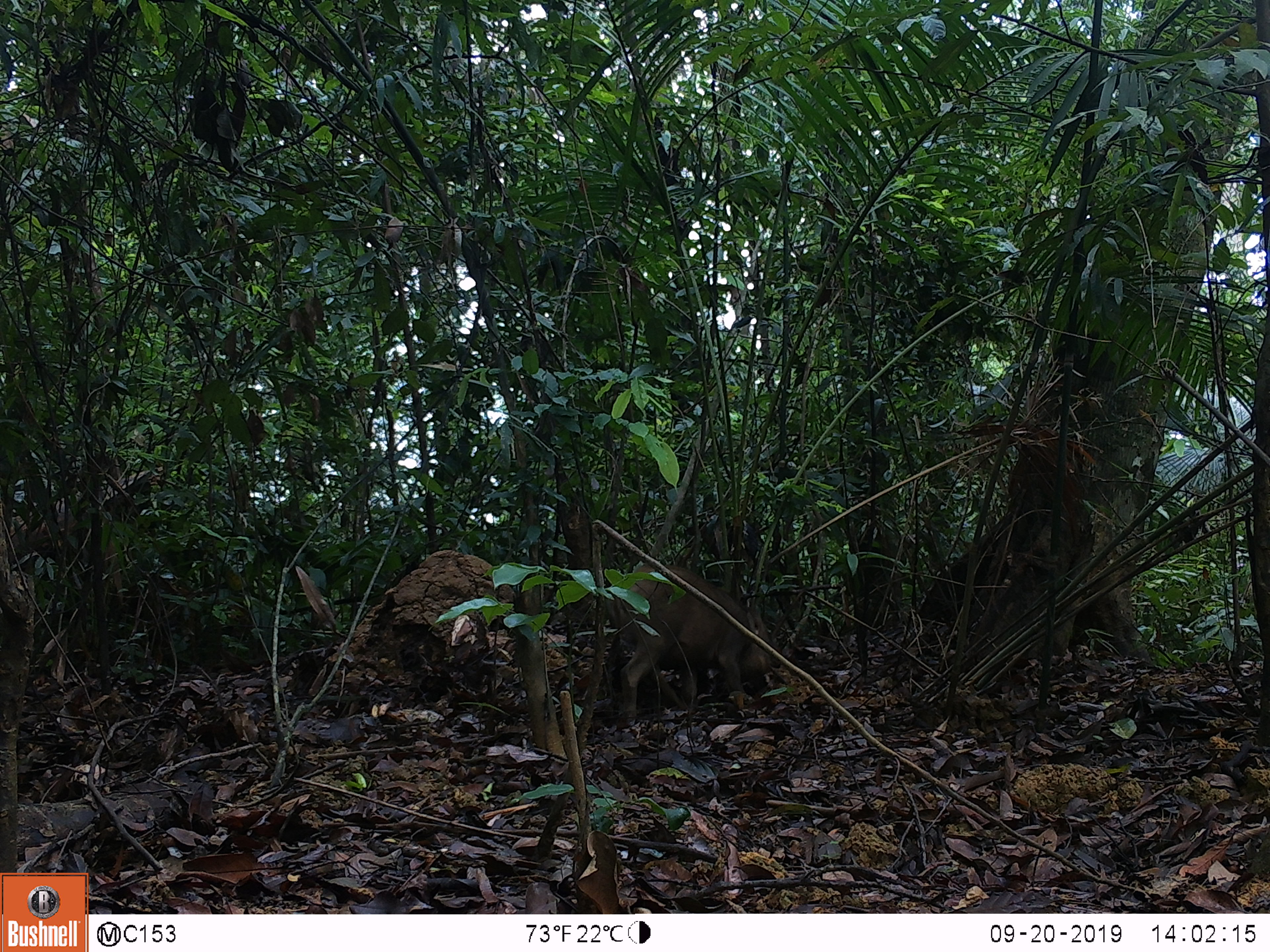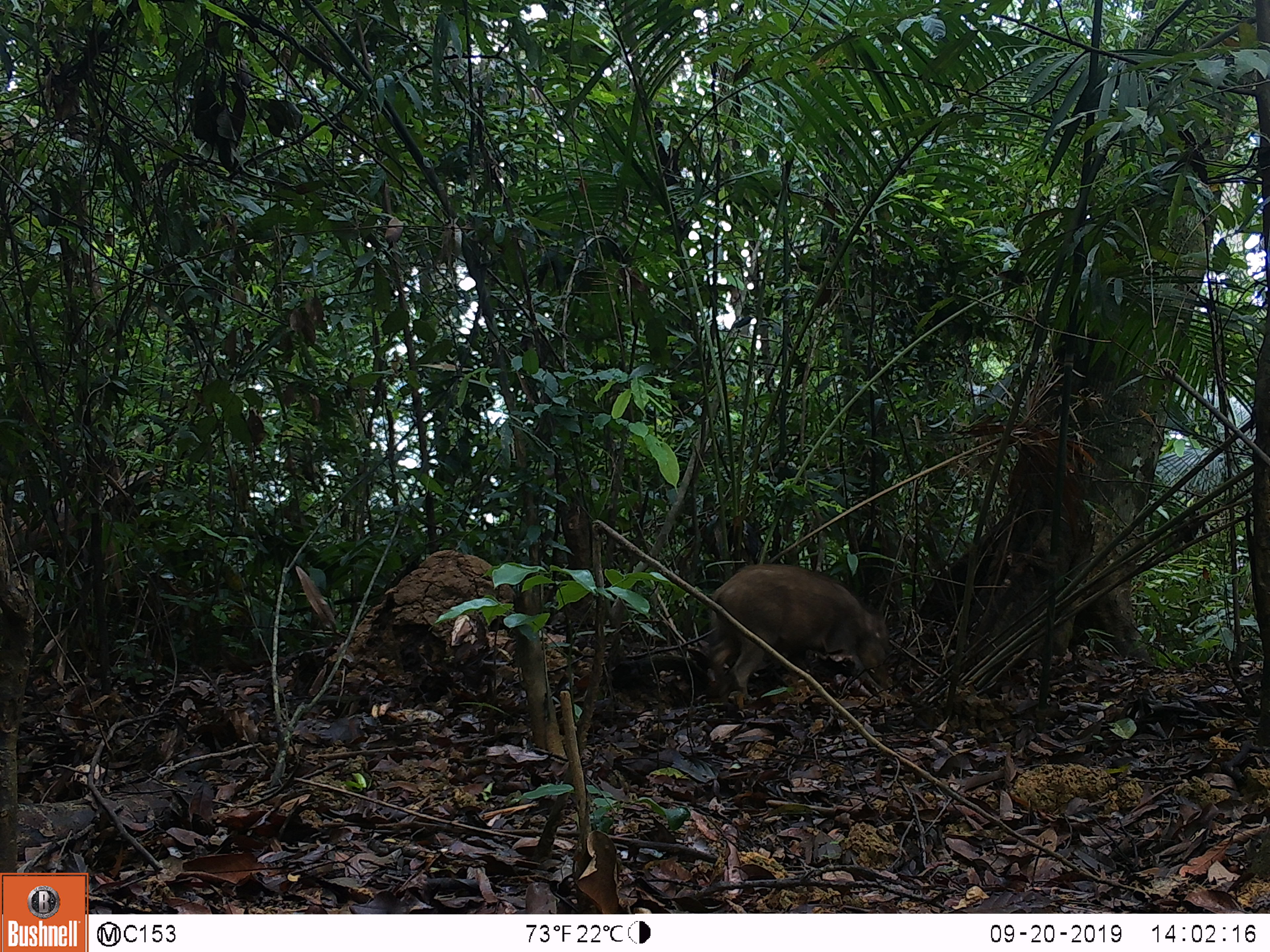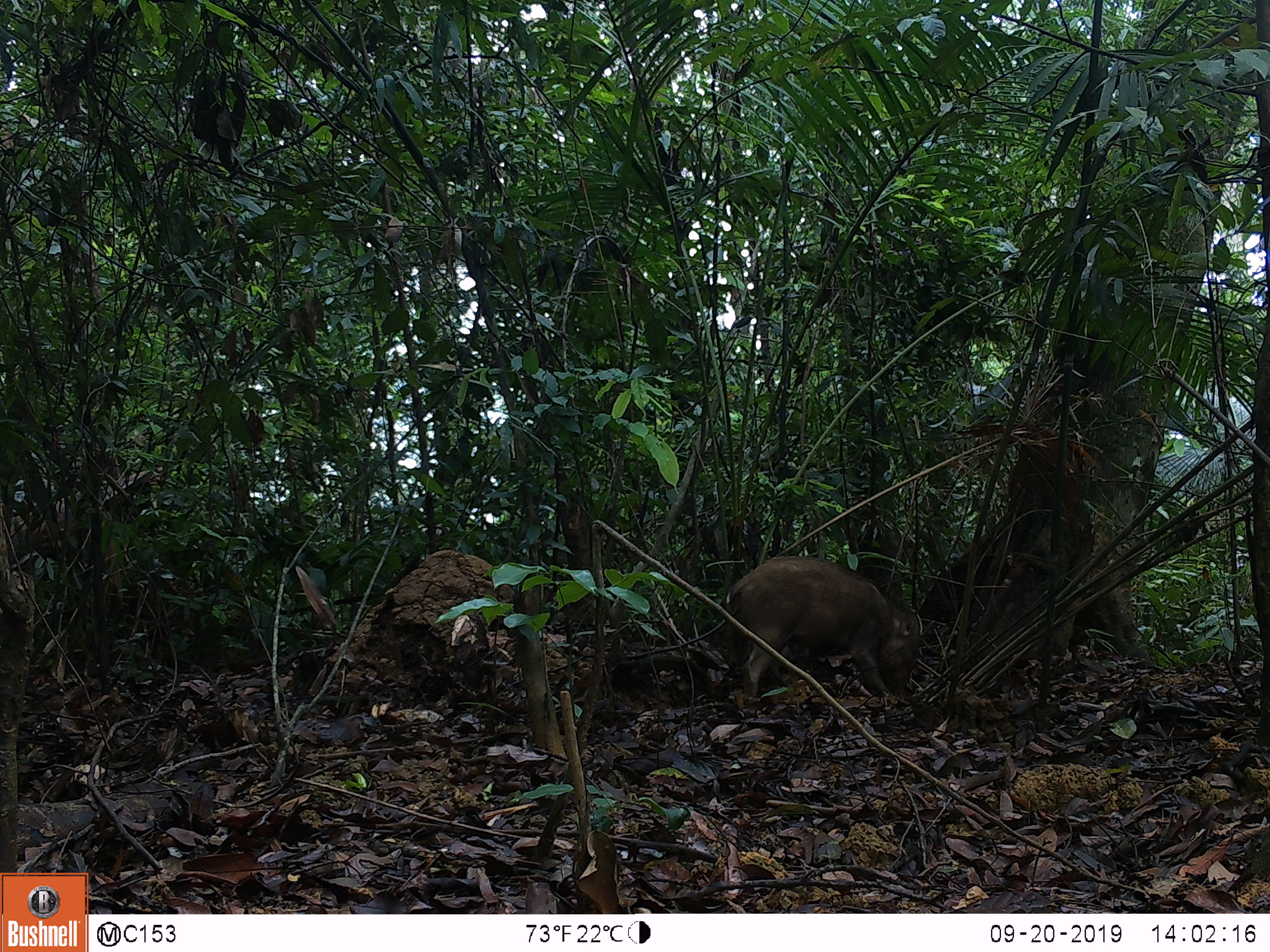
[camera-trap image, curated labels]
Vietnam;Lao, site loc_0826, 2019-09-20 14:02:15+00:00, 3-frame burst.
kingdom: Animalia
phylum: Chordata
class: Mammalia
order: Artiodactyla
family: Suidae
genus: Sus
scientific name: Sus scrofa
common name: eurasian wild pig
Eurasian wild pig (Sus scrofa). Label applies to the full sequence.